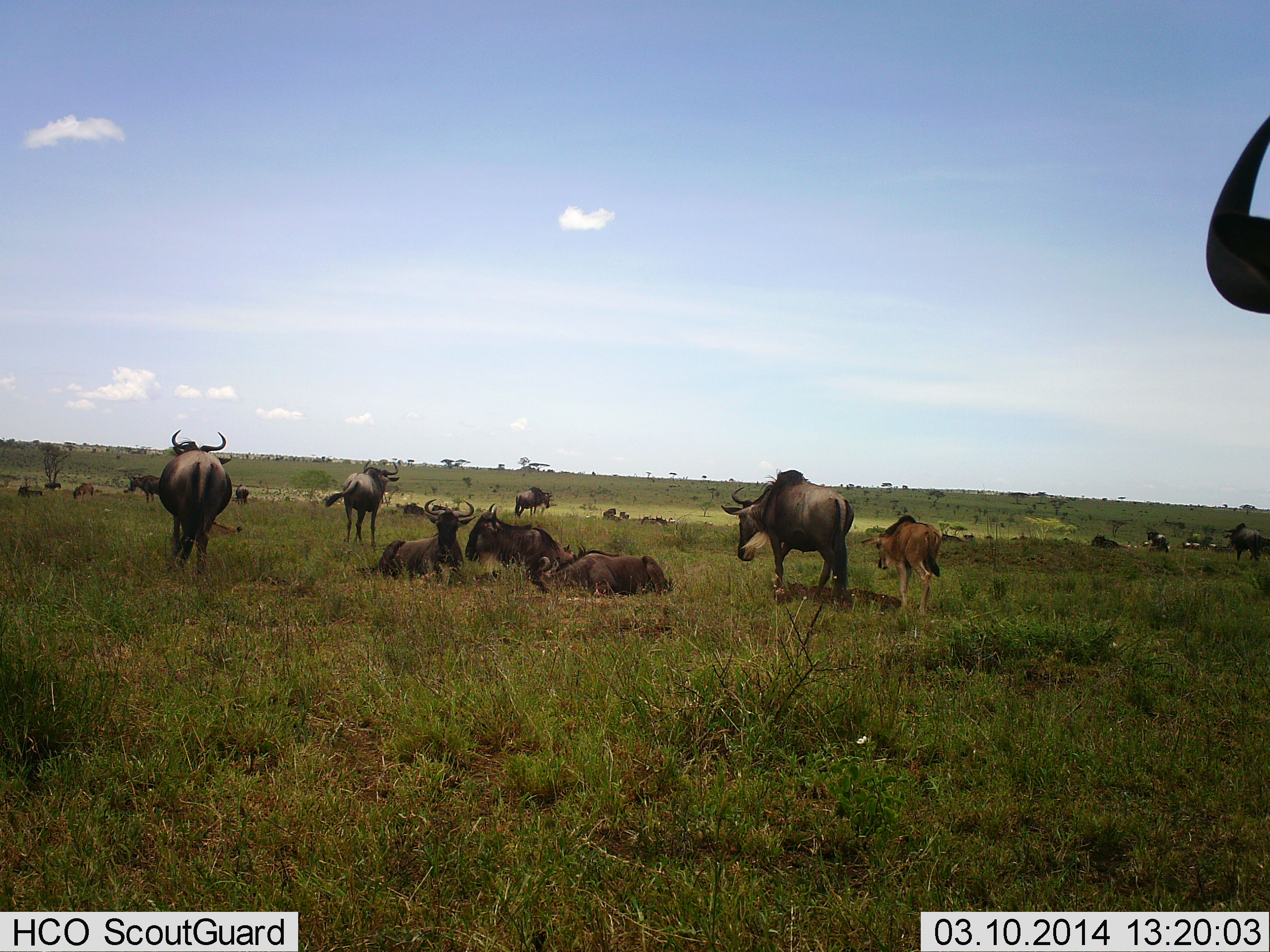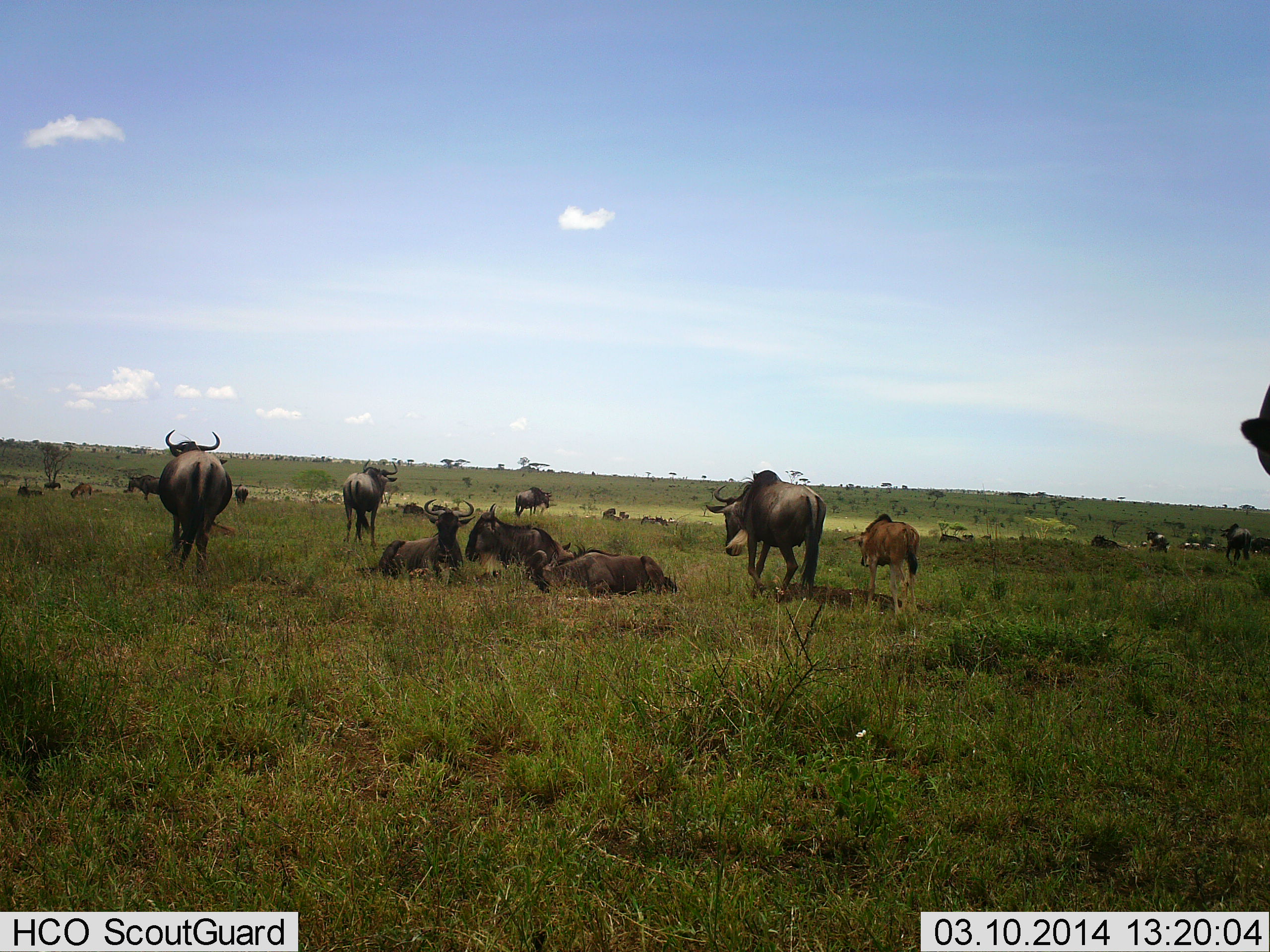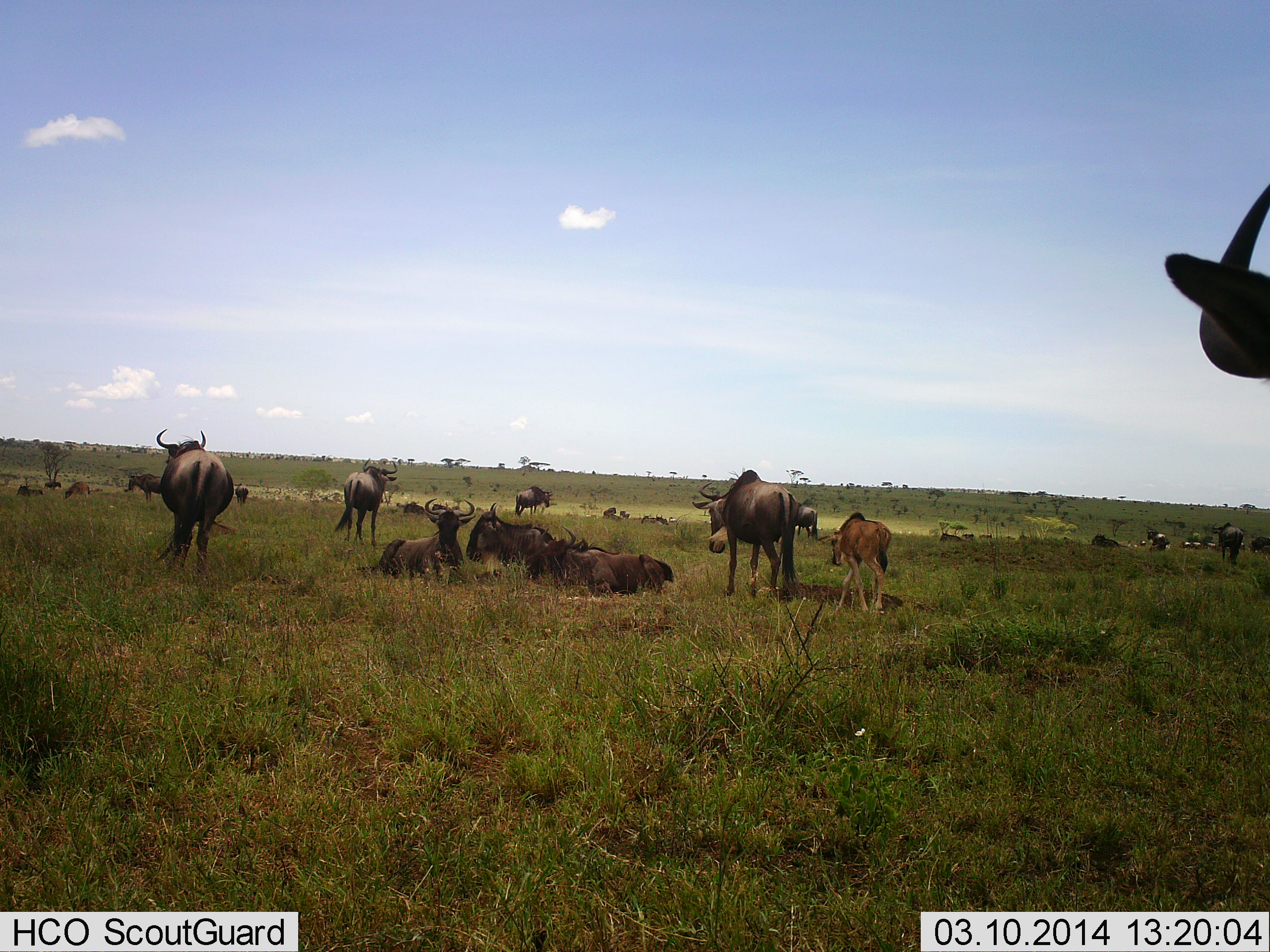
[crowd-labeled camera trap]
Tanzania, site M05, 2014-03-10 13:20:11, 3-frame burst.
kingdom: Animalia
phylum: Chordata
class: Mammalia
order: Artiodactyla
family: Bovidae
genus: Connochaetes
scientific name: Connochaetes taurinus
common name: blue wildebeest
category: wildebeest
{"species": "wildebeest (blue wildebeest) (Connochaetes taurinus)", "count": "11-50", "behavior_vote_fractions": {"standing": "60%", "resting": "100%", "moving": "90%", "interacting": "0%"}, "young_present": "70%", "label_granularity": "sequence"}